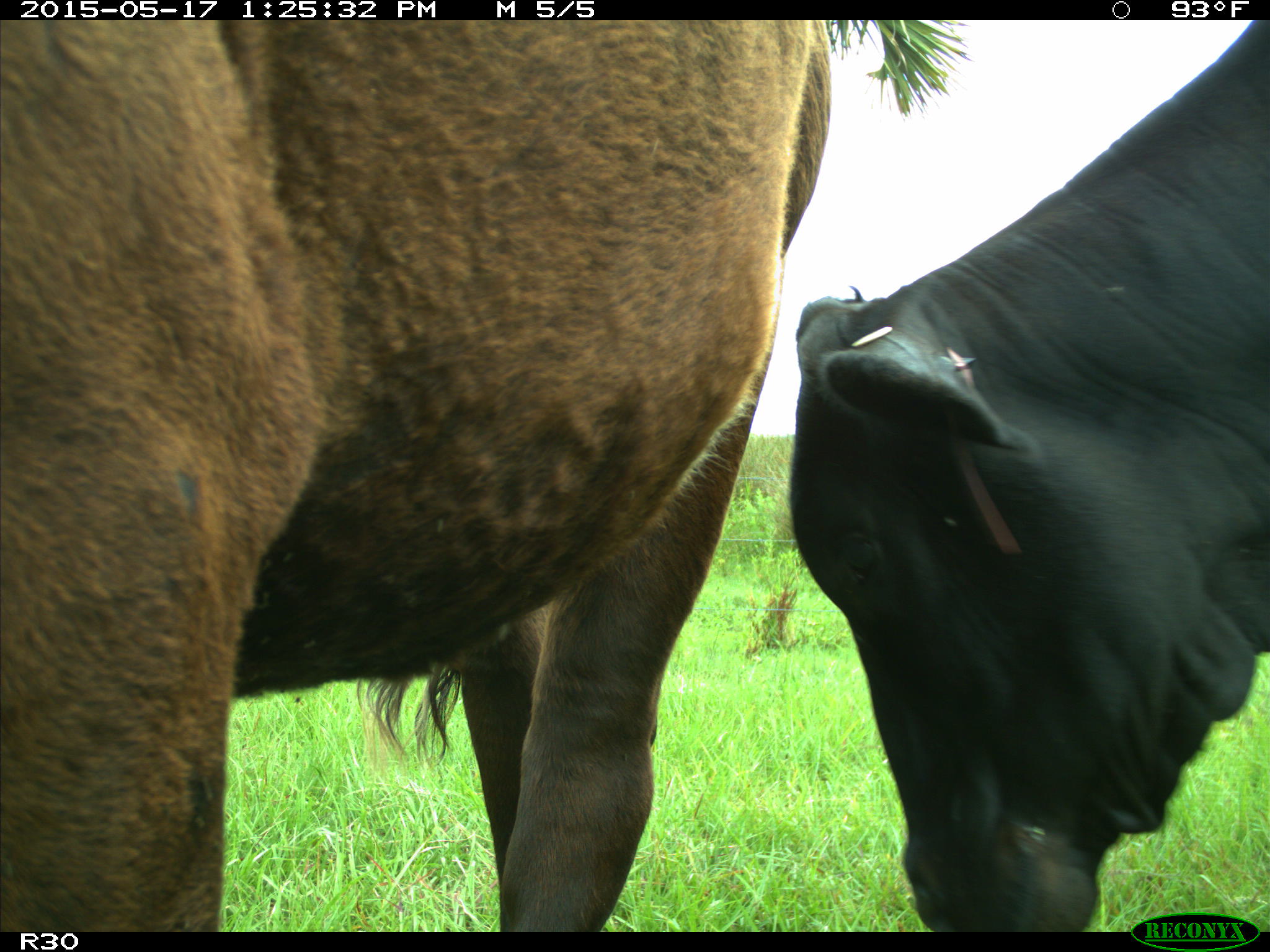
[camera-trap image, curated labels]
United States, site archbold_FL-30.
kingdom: Animalia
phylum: Chordata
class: Mammalia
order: Artiodactyla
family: Bovidae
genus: Bos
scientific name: Bos taurus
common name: domestic cow